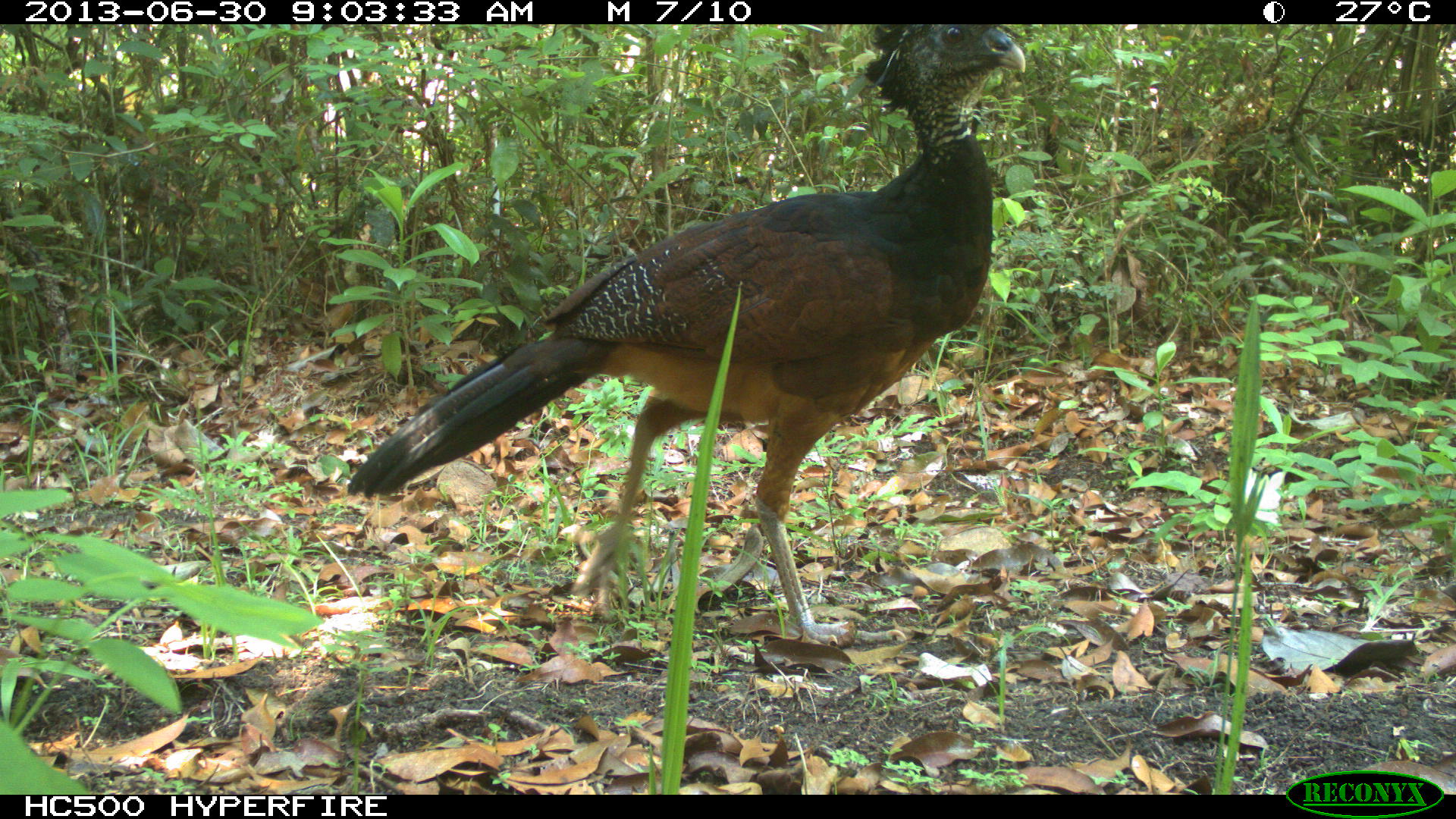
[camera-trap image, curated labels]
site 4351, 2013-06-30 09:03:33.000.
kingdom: Animalia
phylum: Chordata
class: Aves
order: Galliformes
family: Cracidae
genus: Crax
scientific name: Crax rubra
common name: great curassow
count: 1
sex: female